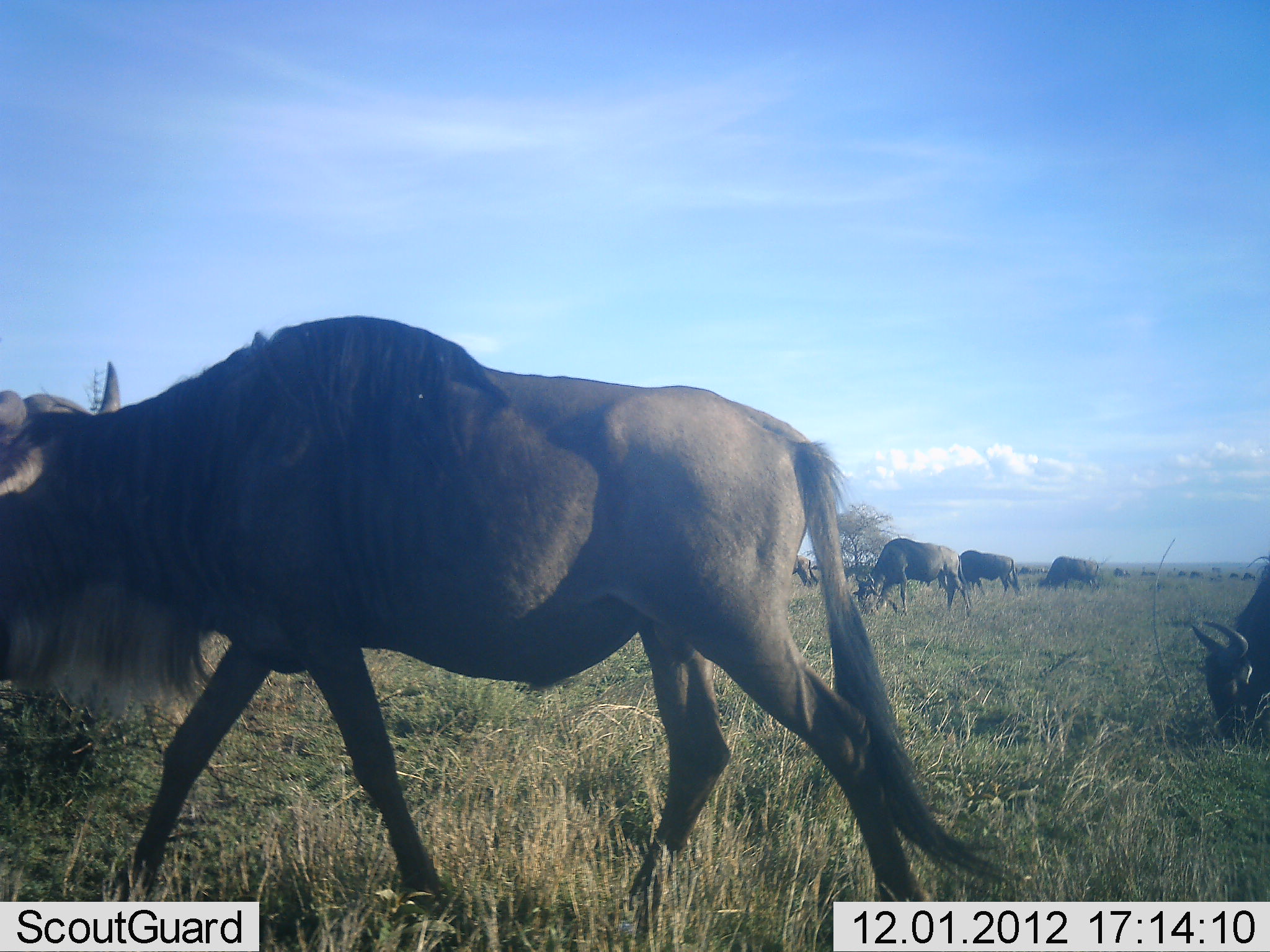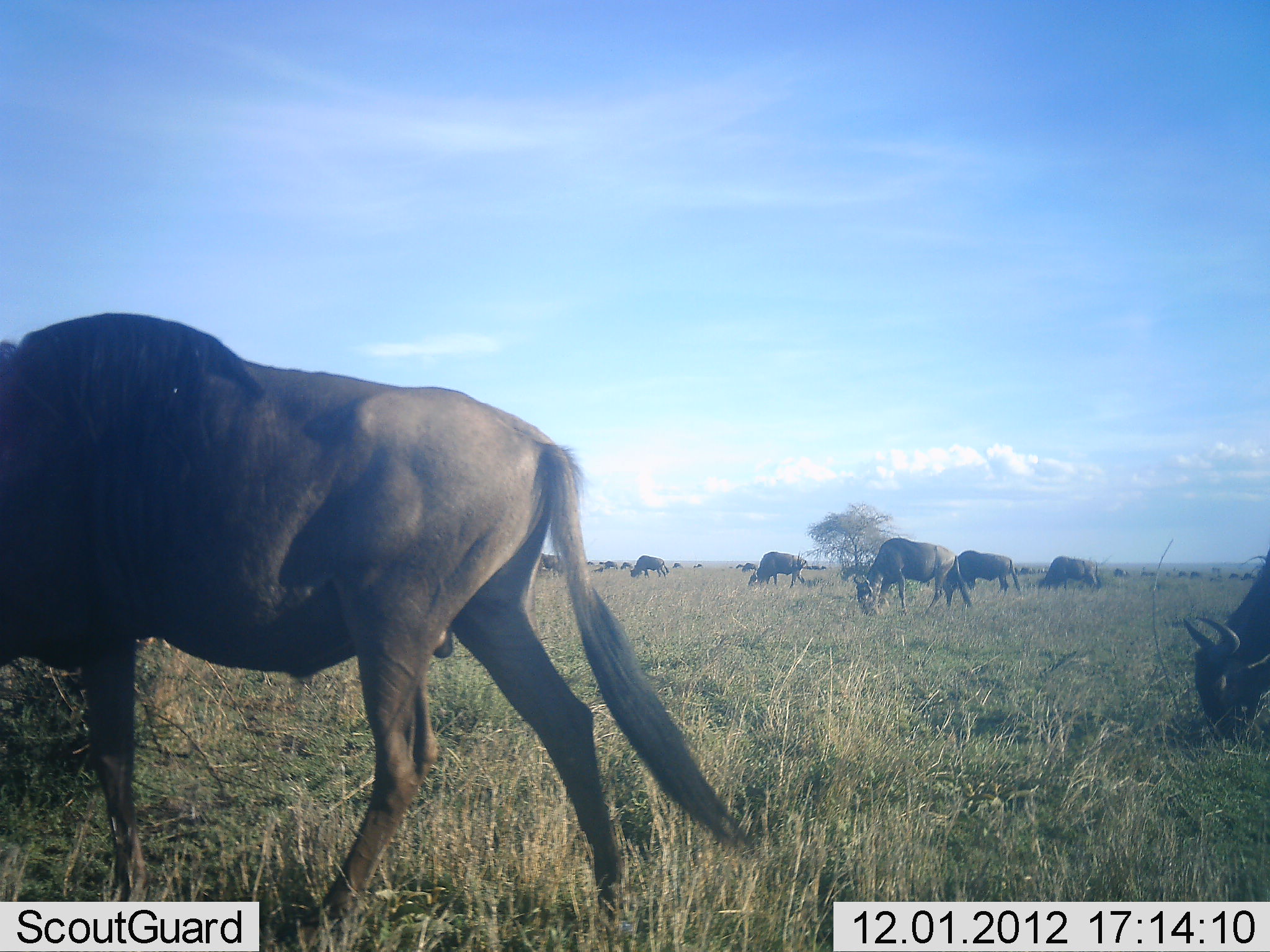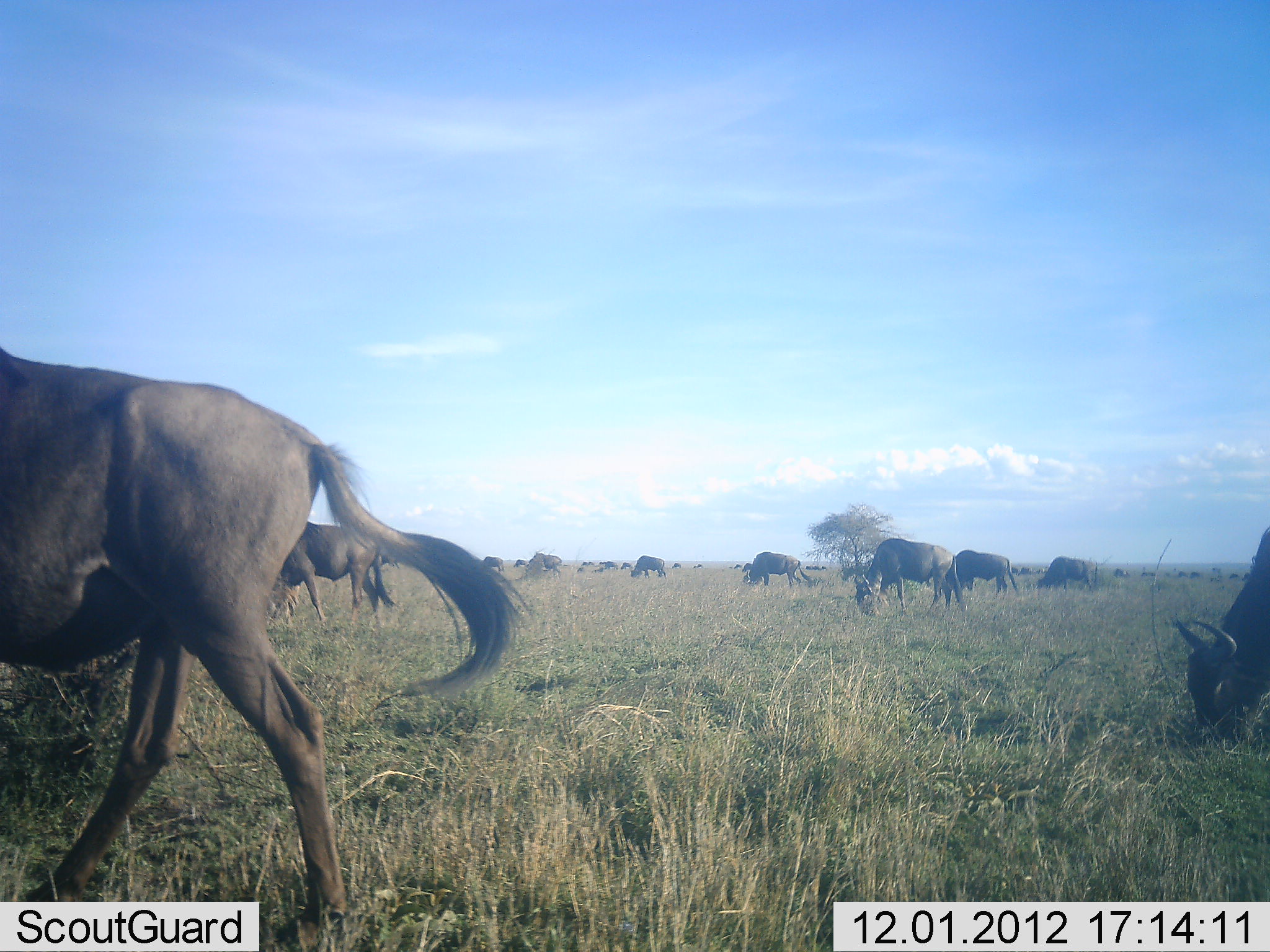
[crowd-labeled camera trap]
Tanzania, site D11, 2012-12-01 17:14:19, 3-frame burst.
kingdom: Animalia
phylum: Chordata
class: Mammalia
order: Artiodactyla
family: Bovidae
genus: Connochaetes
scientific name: Connochaetes taurinus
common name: blue wildebeest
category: wildebeest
Wildebeest (blue wildebeest) (Connochaetes taurinus), count 11-50. Behavior (volunteer vote fractions): standing 10%, resting 0%, moving 70%, interacting 0%. Young present (vote fraction): 0%. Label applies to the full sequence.